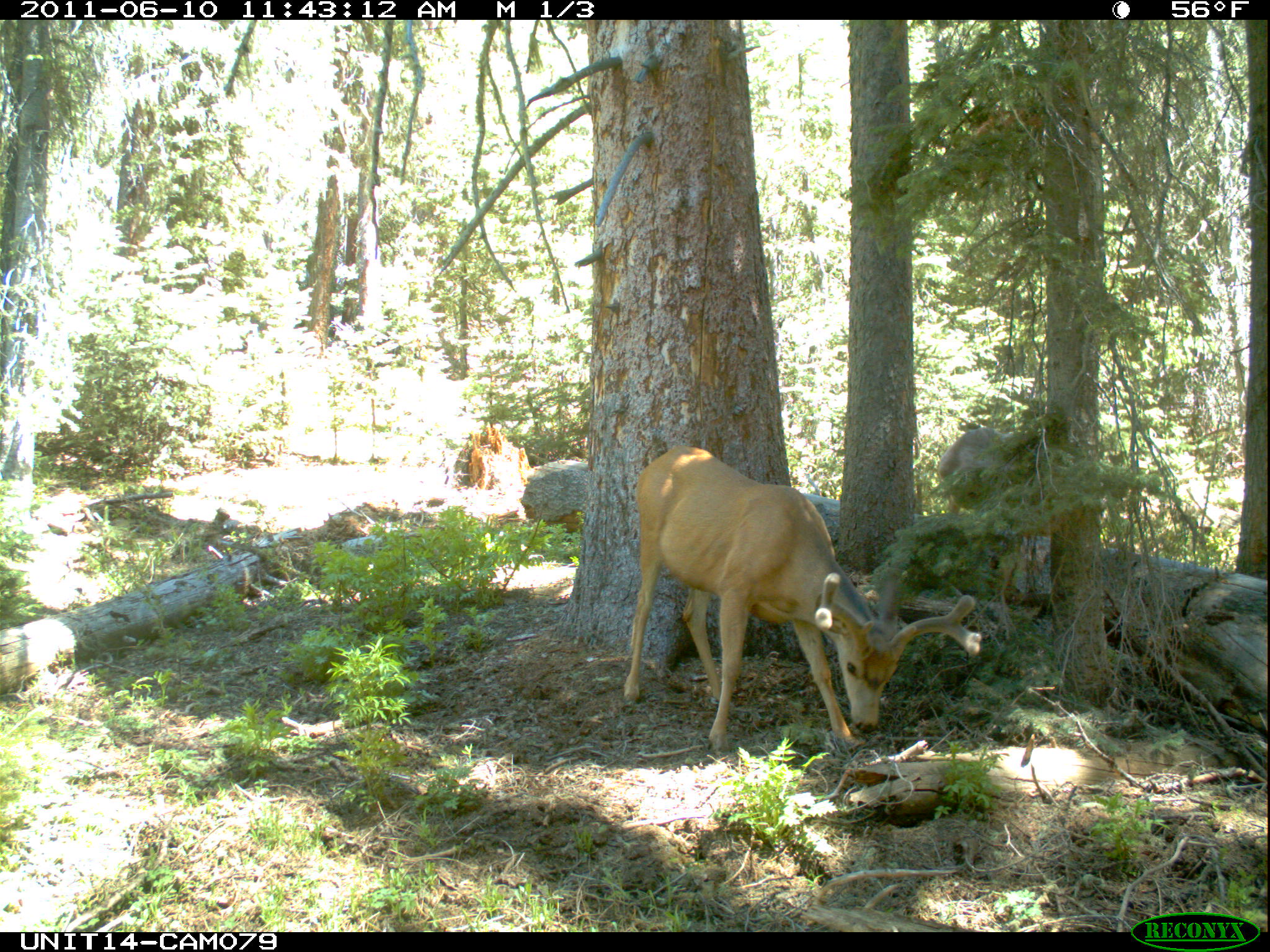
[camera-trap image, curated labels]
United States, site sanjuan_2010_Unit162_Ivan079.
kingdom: Animalia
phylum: Chordata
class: Mammalia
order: Artiodactyla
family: Cervidae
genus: Odocoileus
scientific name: Odocoileus hemionus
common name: mule deer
Odocoileus hemionus (mule deer).